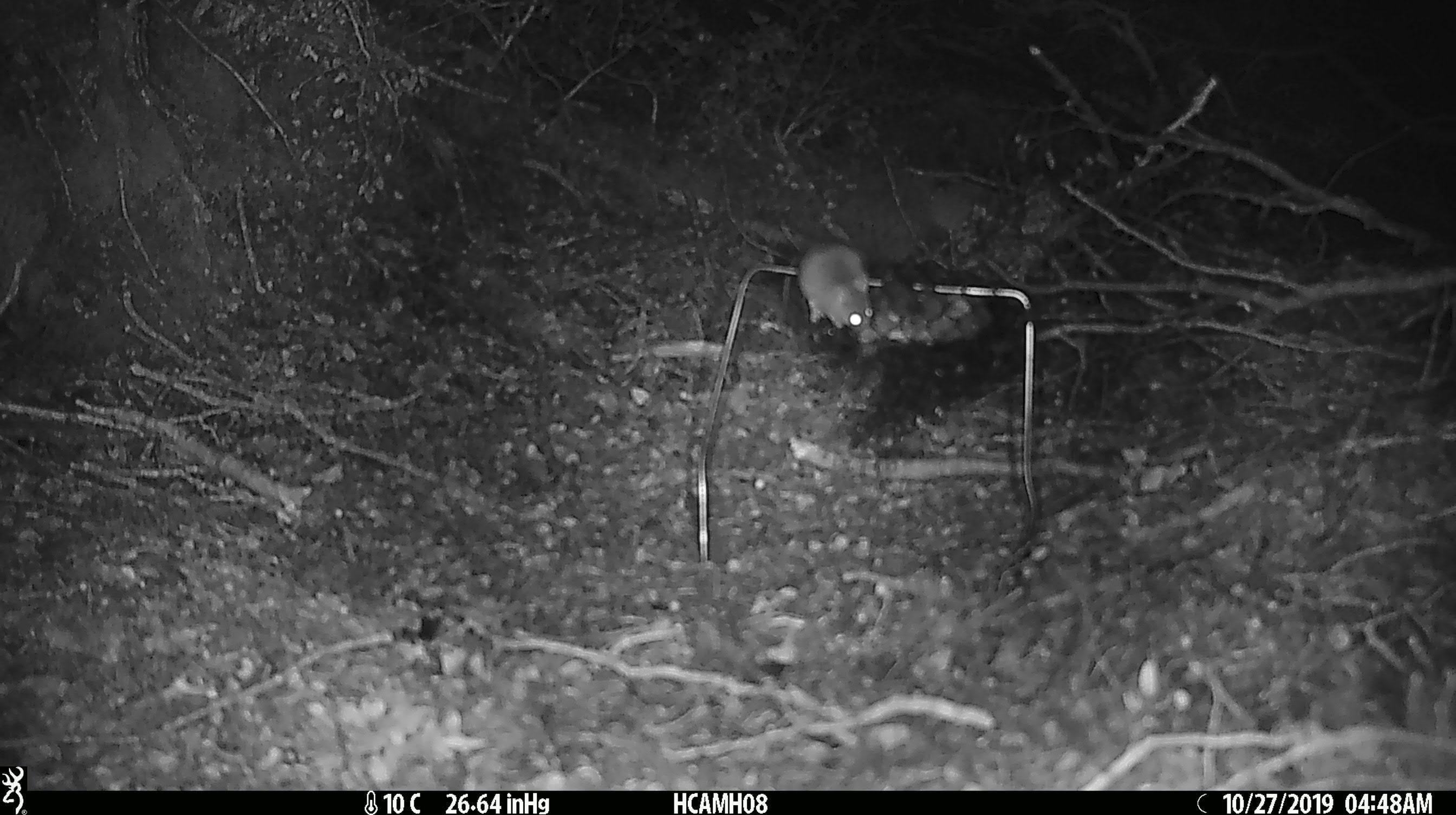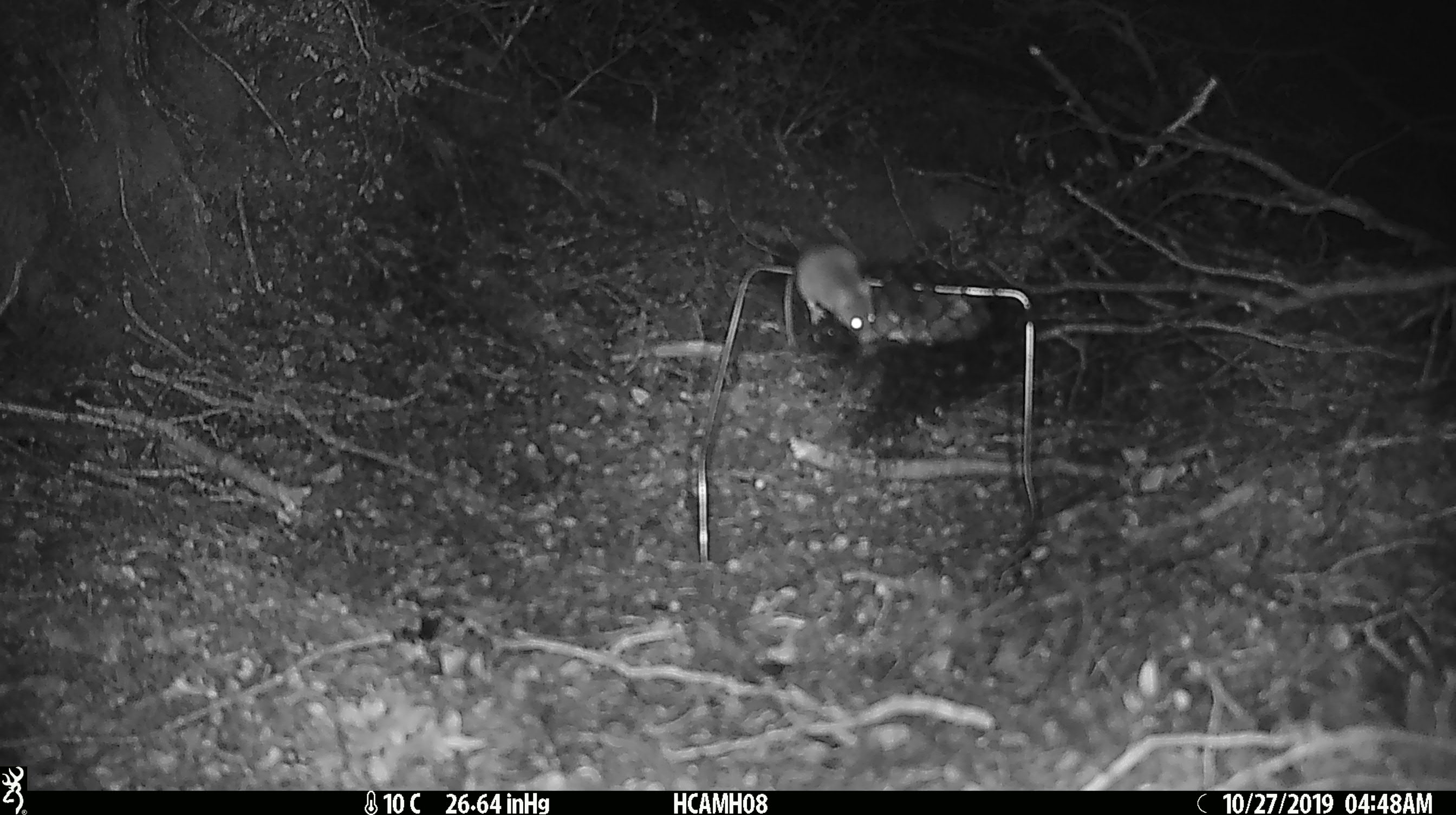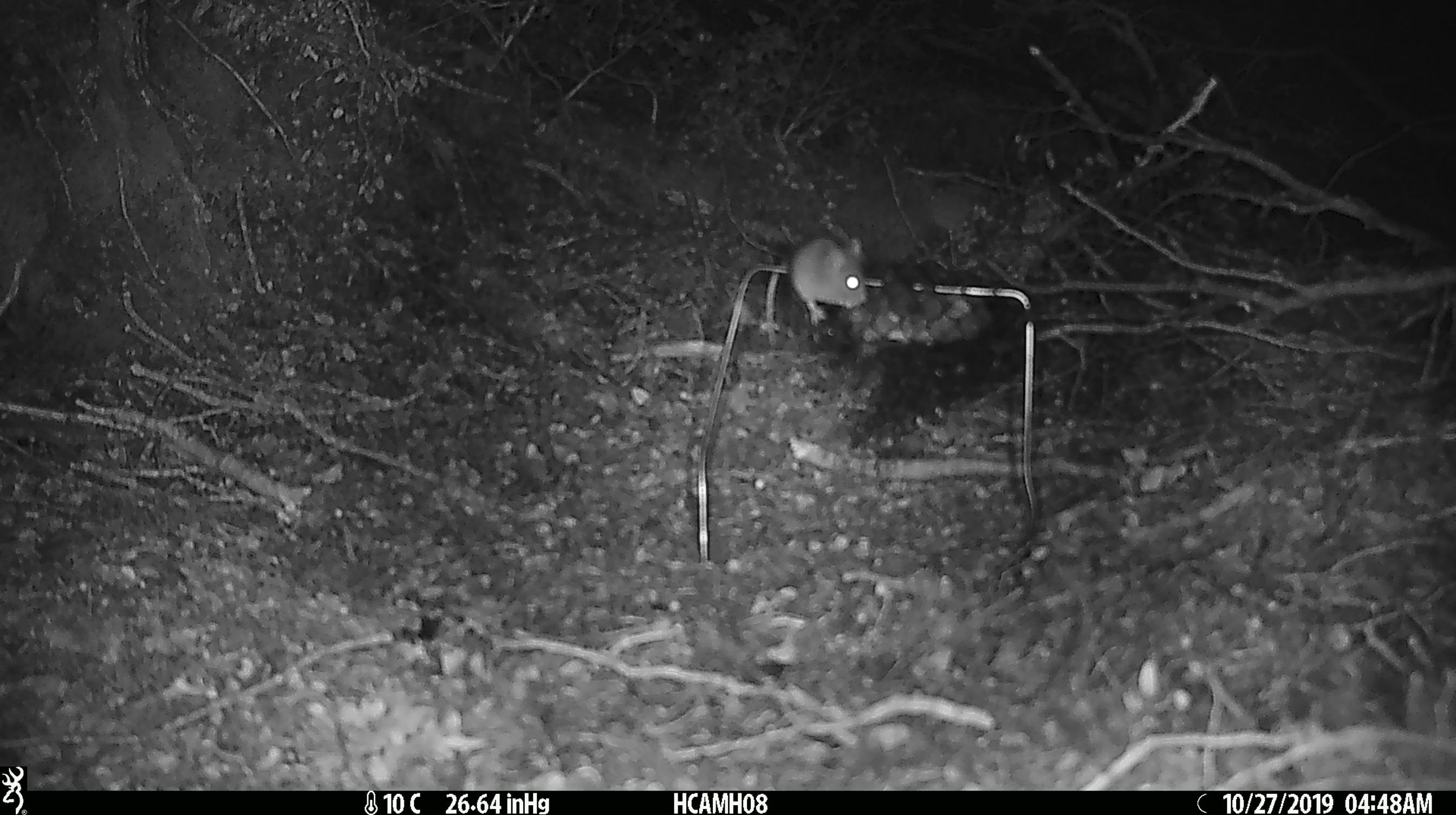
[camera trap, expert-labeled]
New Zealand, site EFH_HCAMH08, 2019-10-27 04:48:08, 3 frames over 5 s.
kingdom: Animalia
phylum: Chordata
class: Mammalia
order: Rodentia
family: Muridae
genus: Mus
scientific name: Mus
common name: mouse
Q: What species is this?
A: Mouse (Mus).